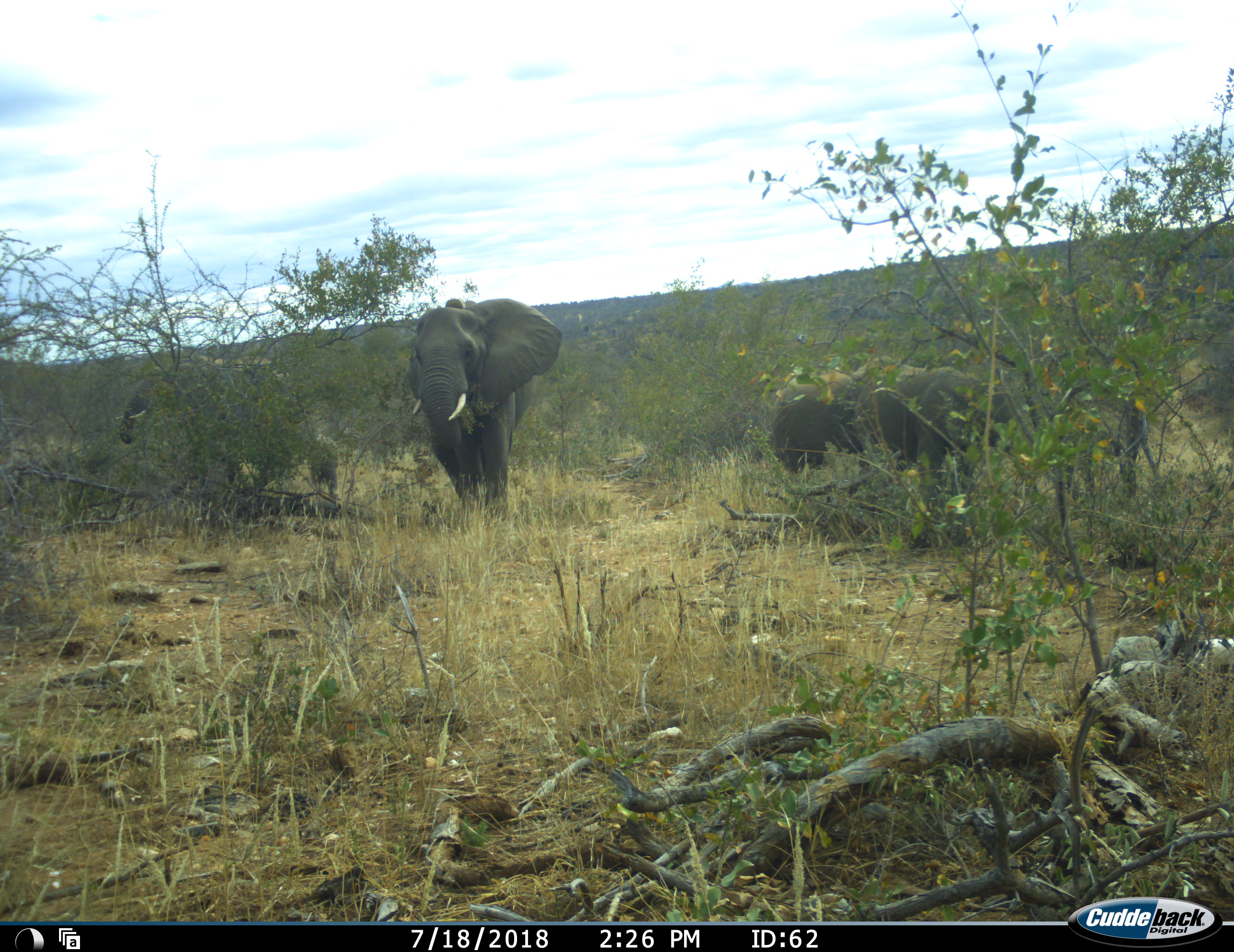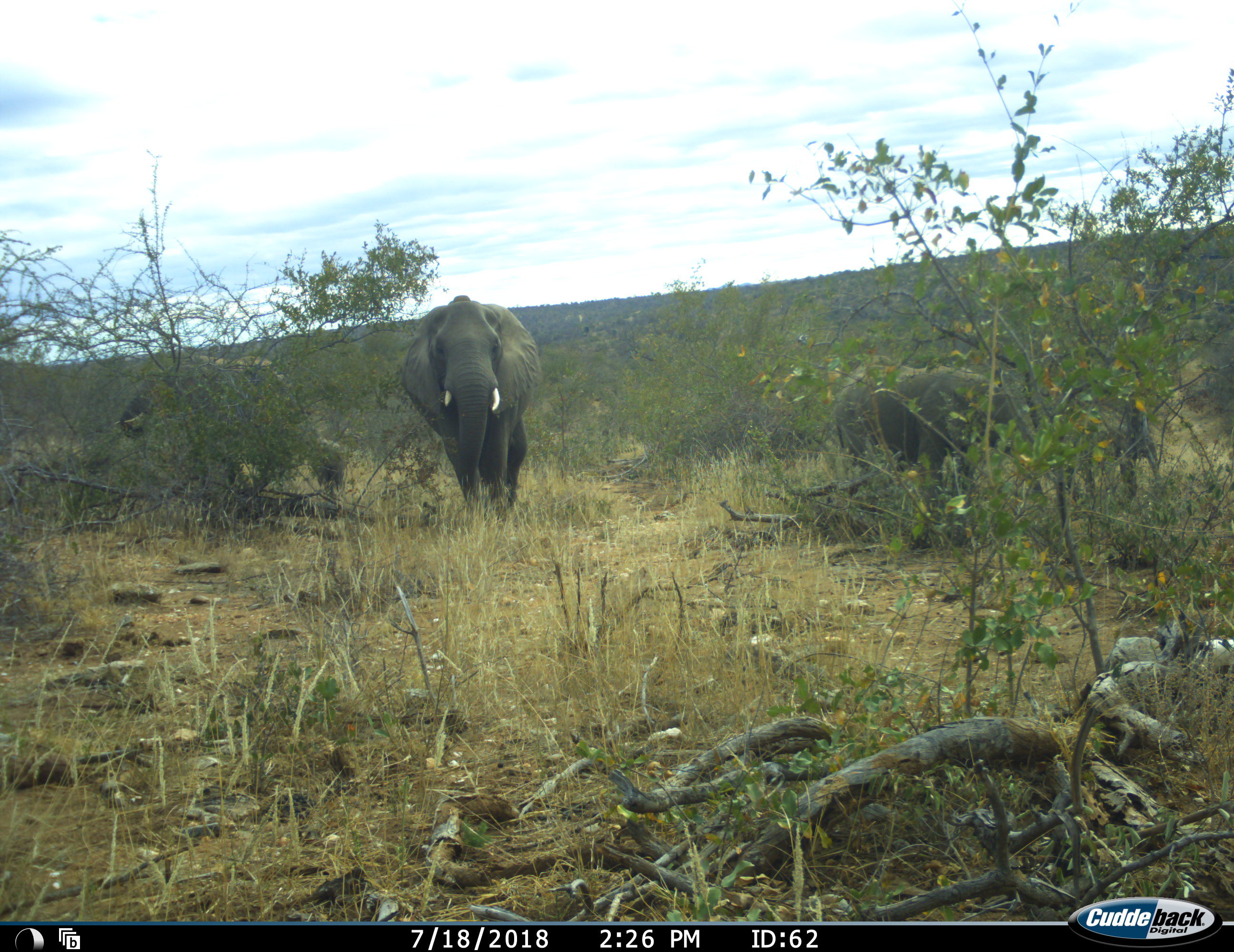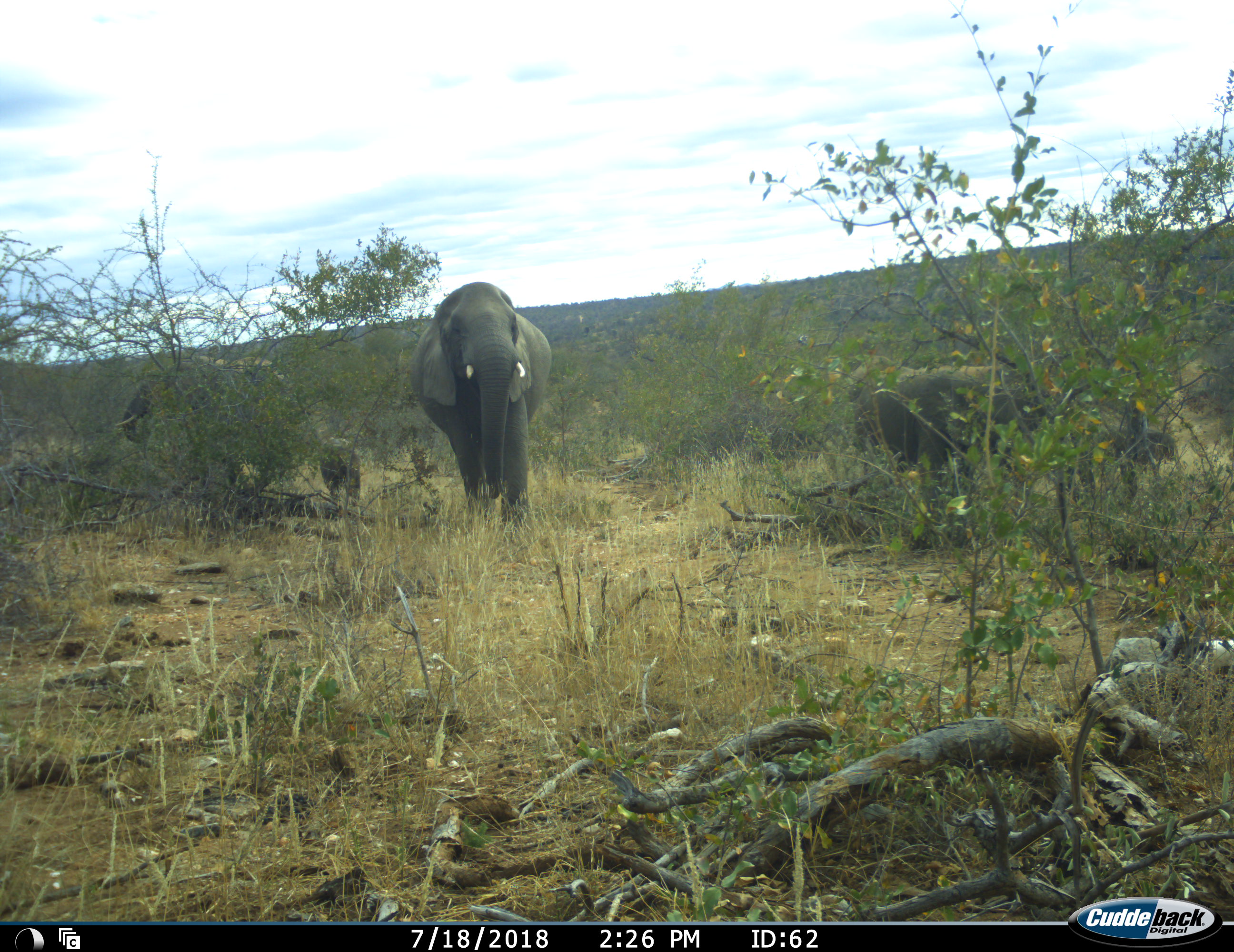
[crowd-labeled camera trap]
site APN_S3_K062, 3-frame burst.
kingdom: Animalia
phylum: Chordata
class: Mammalia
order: Proboscidea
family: Elephantidae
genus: Loxodonta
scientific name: Loxodonta africana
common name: african bush elephant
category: elephant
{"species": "elephant (african bush elephant) (Loxodonta africana)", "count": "6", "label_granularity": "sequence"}